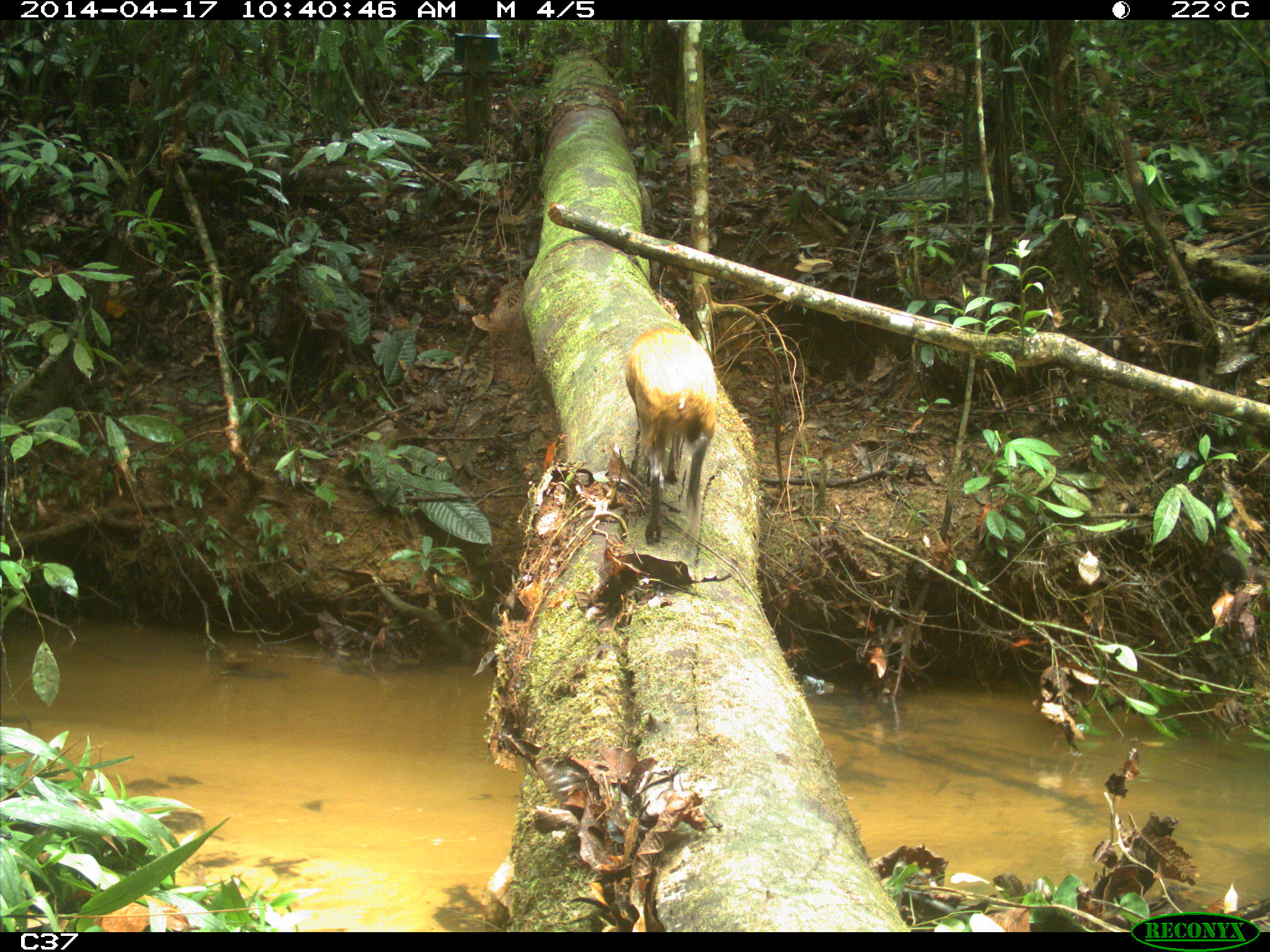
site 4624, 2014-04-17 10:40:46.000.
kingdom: Animalia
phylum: Chordata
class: Mammalia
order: Rodentia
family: Dasyproctidae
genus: Dasyprocta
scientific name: Dasyprocta leporina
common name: red-rumped agouti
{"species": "Dasyprocta leporina (red-rumped agouti)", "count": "1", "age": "adult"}